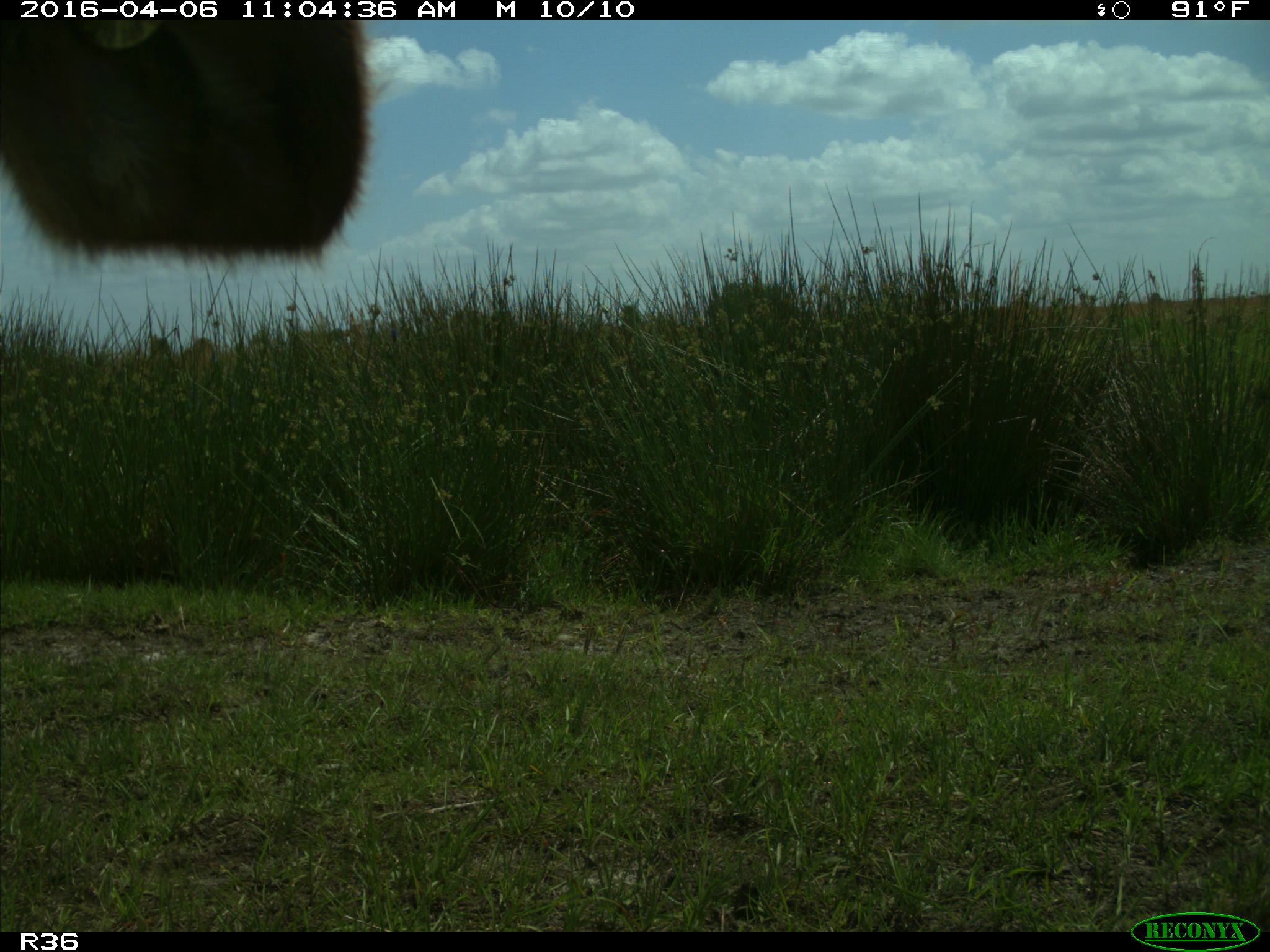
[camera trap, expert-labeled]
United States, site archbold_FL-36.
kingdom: Animalia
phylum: Chordata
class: Mammalia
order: Artiodactyla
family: Bovidae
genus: Bos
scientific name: Bos taurus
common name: domestic cow